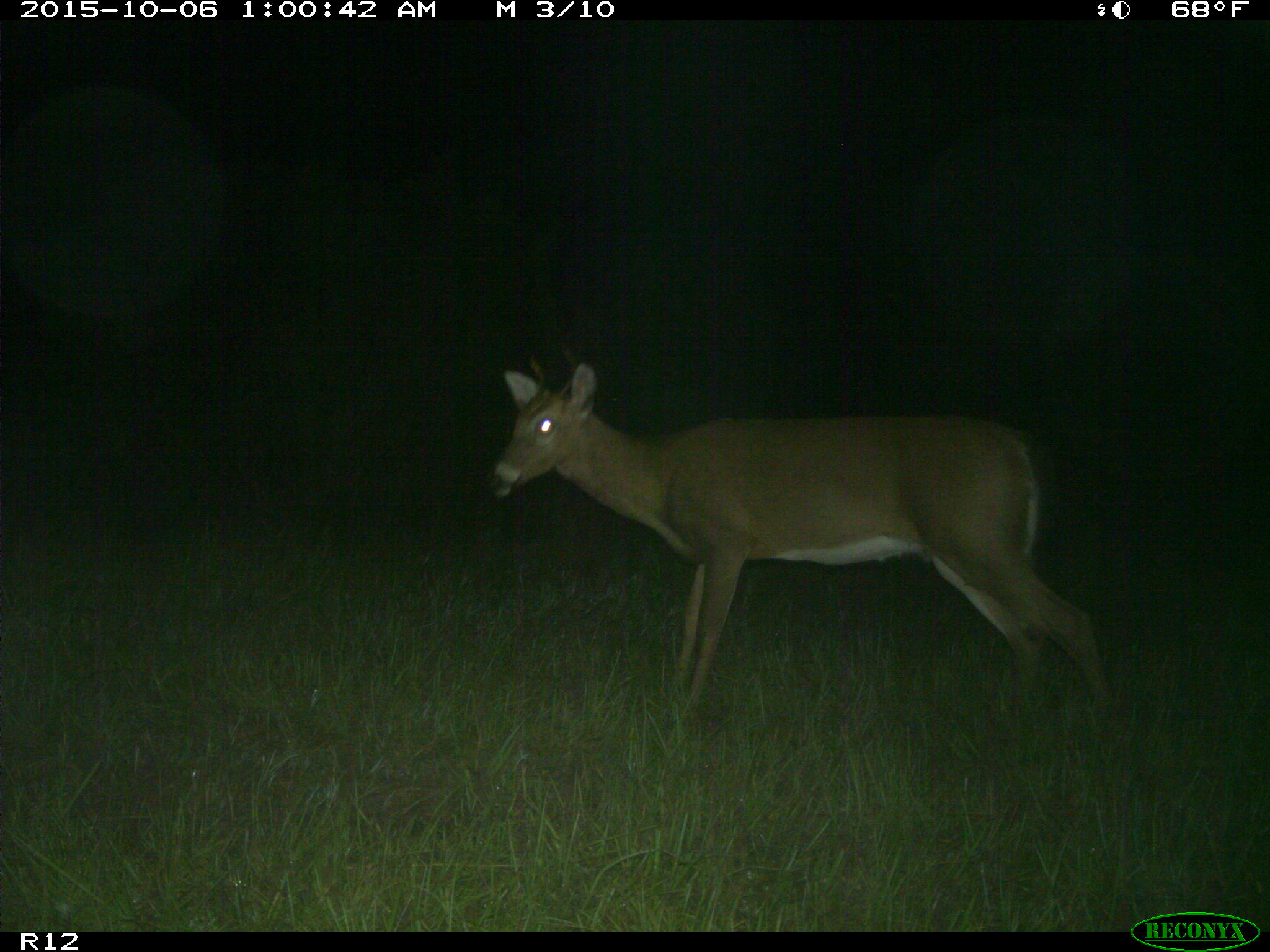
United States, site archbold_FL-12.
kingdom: Animalia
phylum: Chordata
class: Mammalia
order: Artiodactyla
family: Cervidae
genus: Odocoileus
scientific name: Odocoileus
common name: deer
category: unidentified deer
Unidentified deer (deer) (Odocoileus).